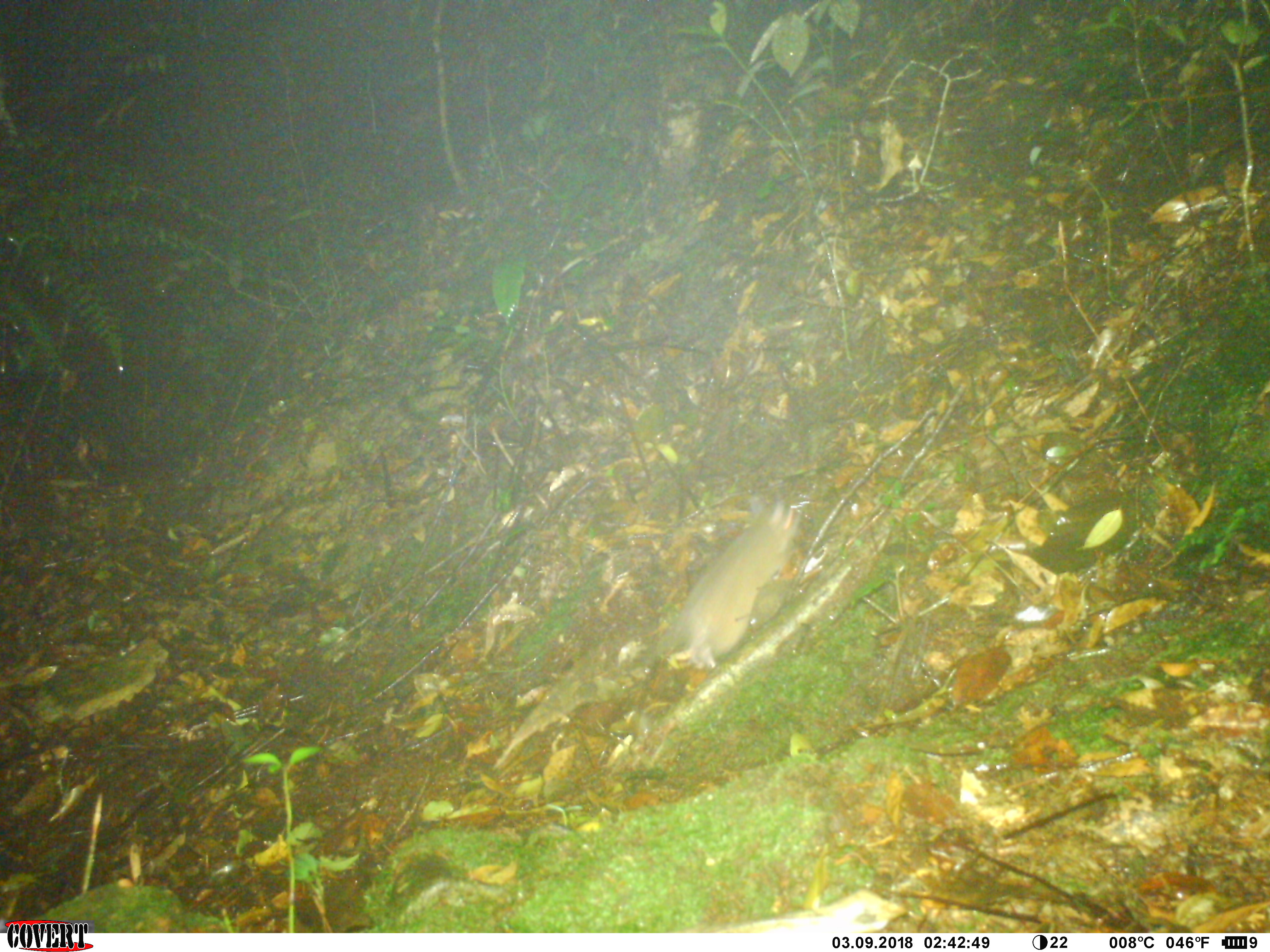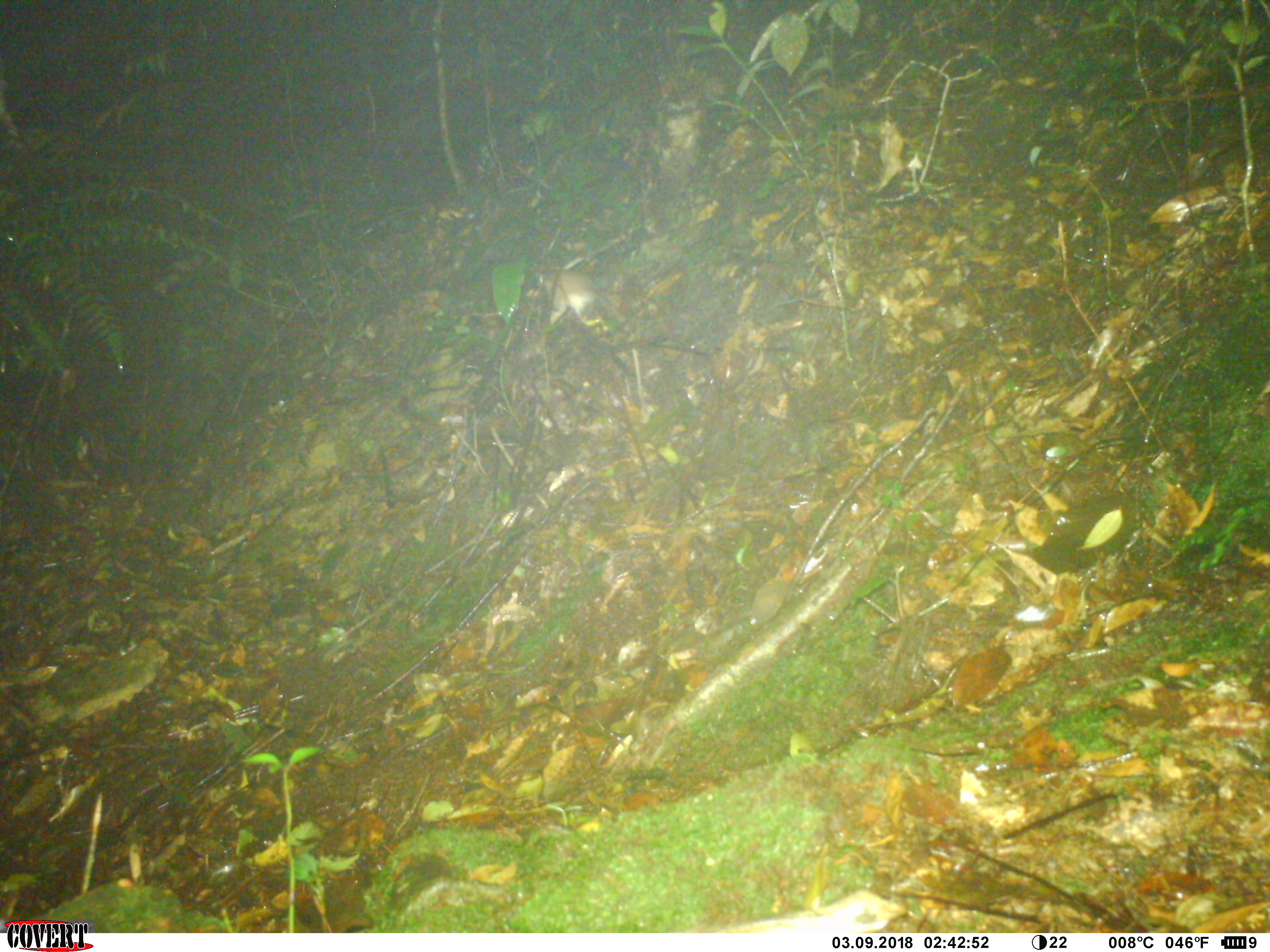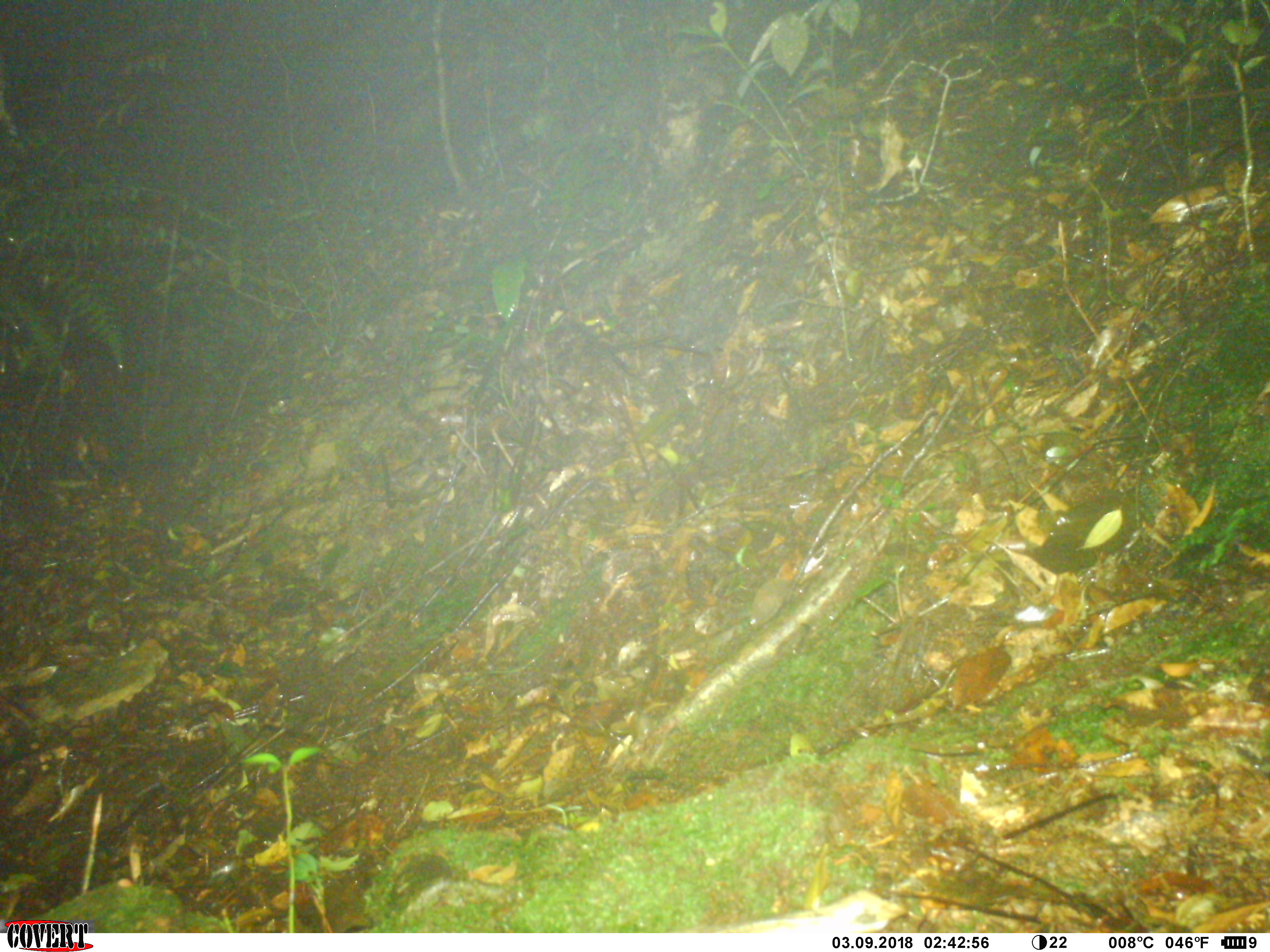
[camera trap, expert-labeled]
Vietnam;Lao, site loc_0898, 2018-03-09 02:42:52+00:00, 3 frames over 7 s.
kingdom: Animalia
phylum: Chordata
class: Mammalia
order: Rodentia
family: Muridae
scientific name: Muridae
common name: old-world mice and rats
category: unidentified murid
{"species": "unidentified murid (old-world mice and rats) (Muridae)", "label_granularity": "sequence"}